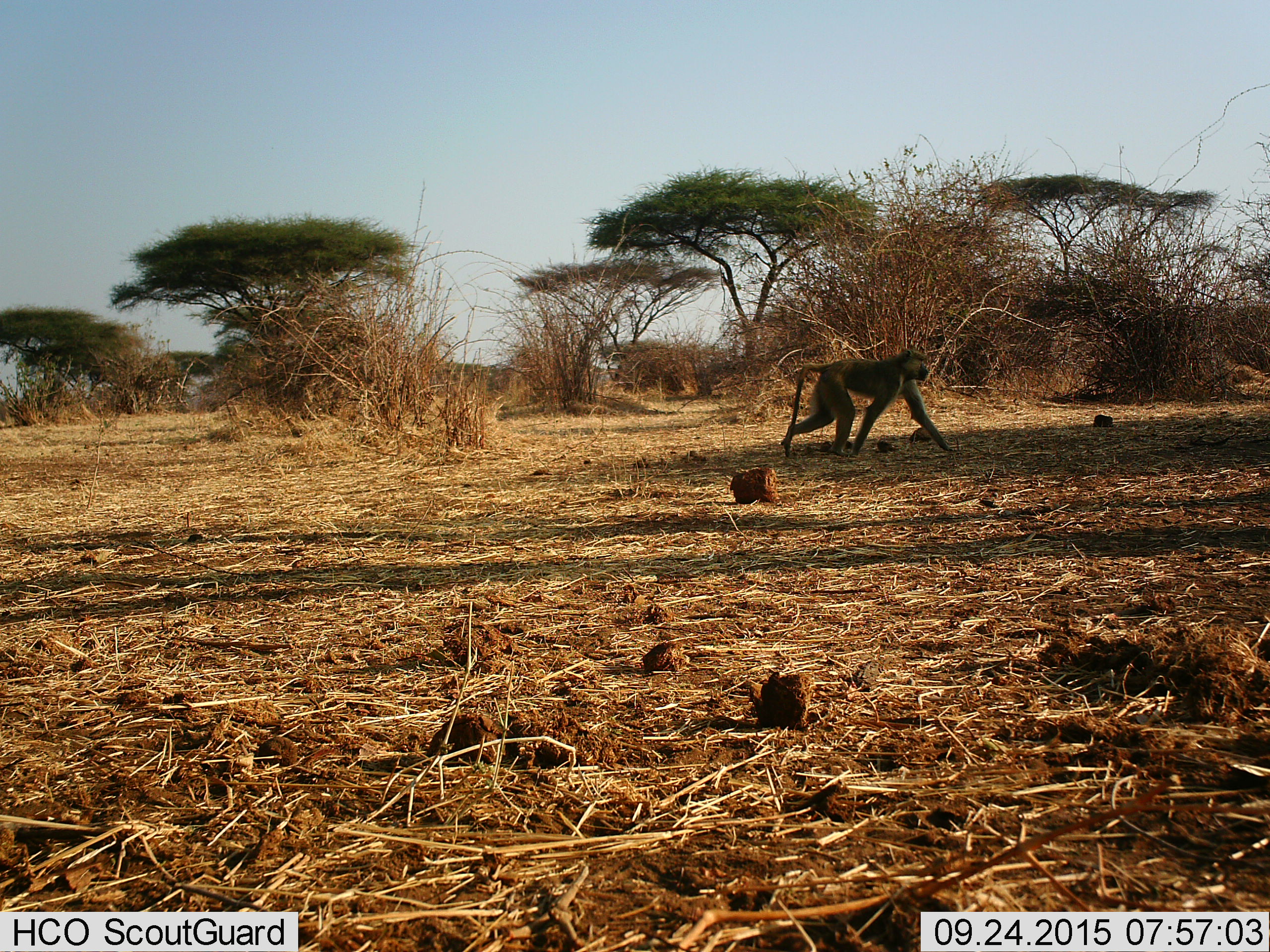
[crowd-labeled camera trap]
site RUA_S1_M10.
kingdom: Animalia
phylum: Chordata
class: Mammalia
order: Primates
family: Cercopithecidae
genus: Papio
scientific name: Papio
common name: baboon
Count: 1.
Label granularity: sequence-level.